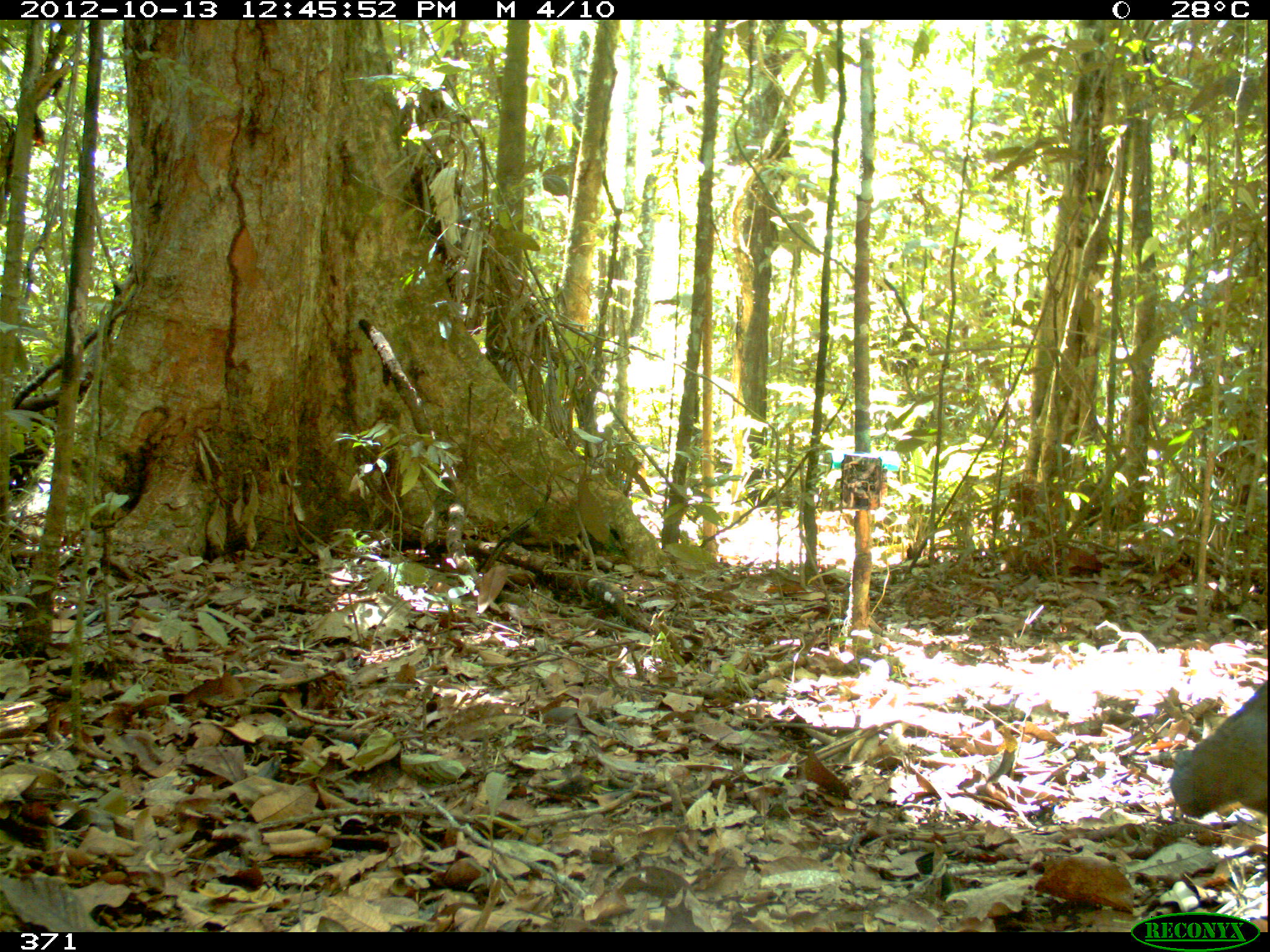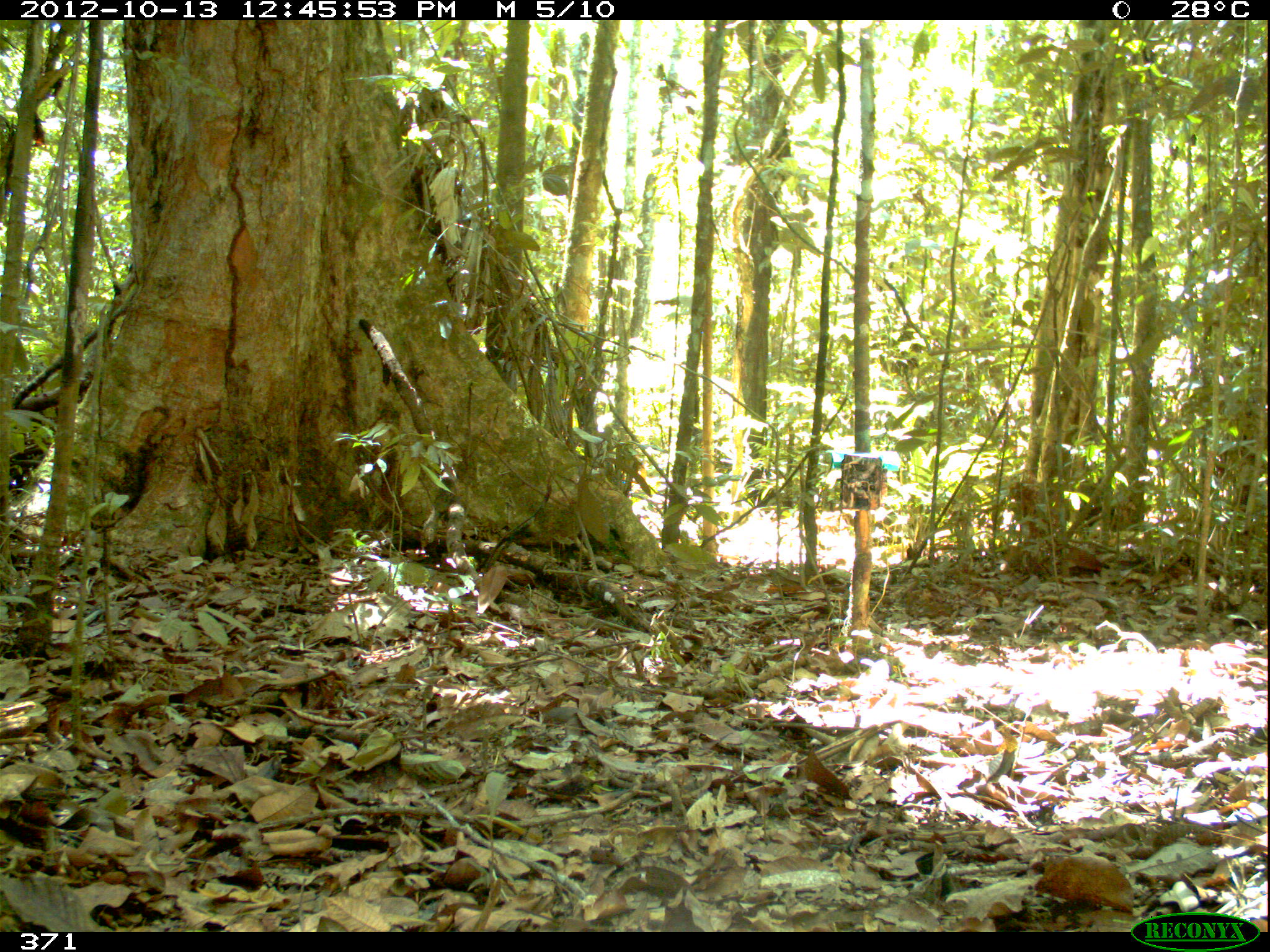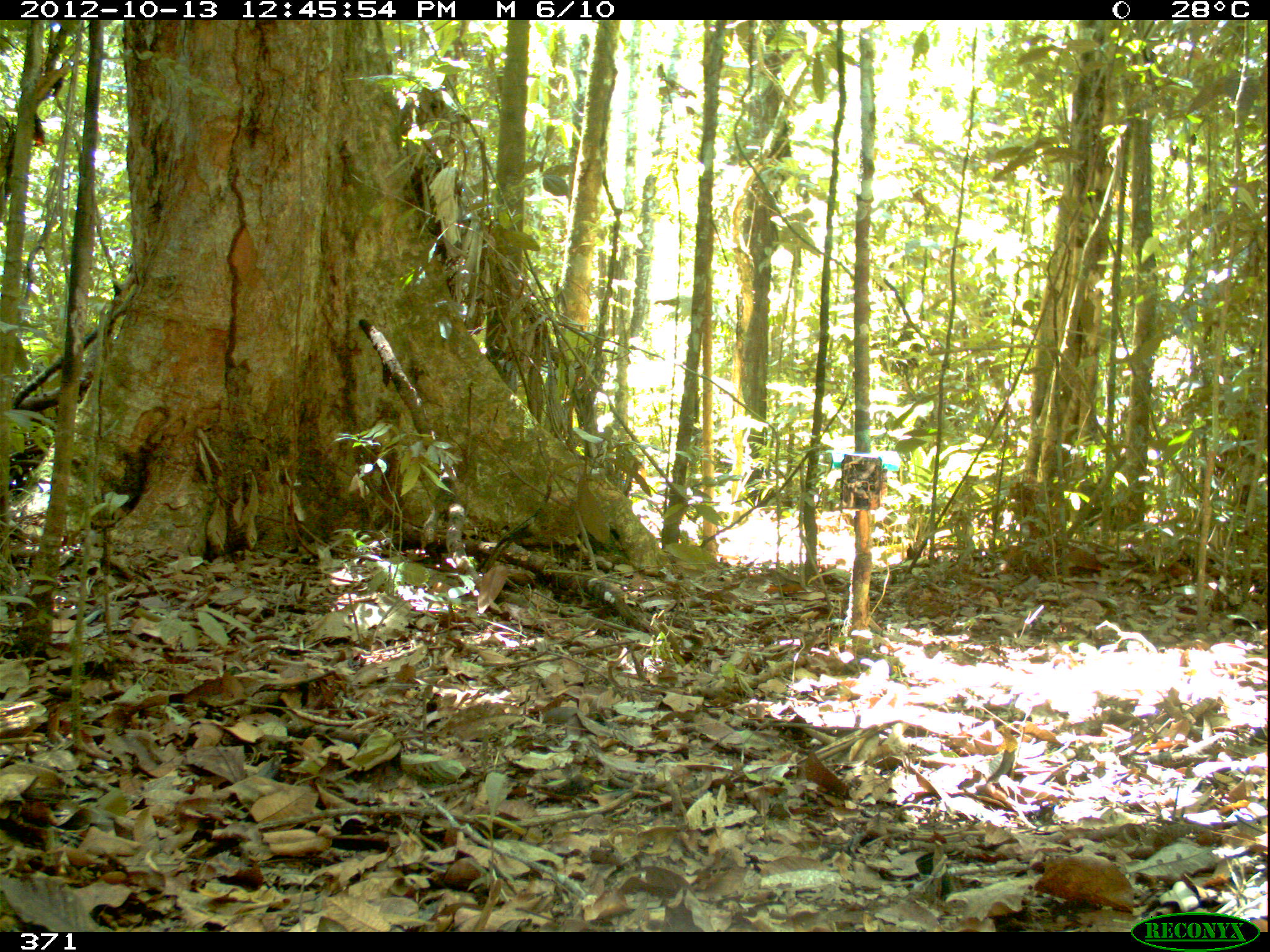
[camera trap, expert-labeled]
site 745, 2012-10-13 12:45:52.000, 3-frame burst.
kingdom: Animalia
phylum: Chordata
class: Mammalia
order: Artiodactyla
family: Tayassuidae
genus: Tayassu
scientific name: Tayassu pecari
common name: white-lipped peccary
Tayassu pecari (white-lipped peccary).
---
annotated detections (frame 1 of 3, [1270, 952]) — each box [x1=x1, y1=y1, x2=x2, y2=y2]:
tayassu pecari: [x1=1166, y1=670, x2=1267, y2=830]